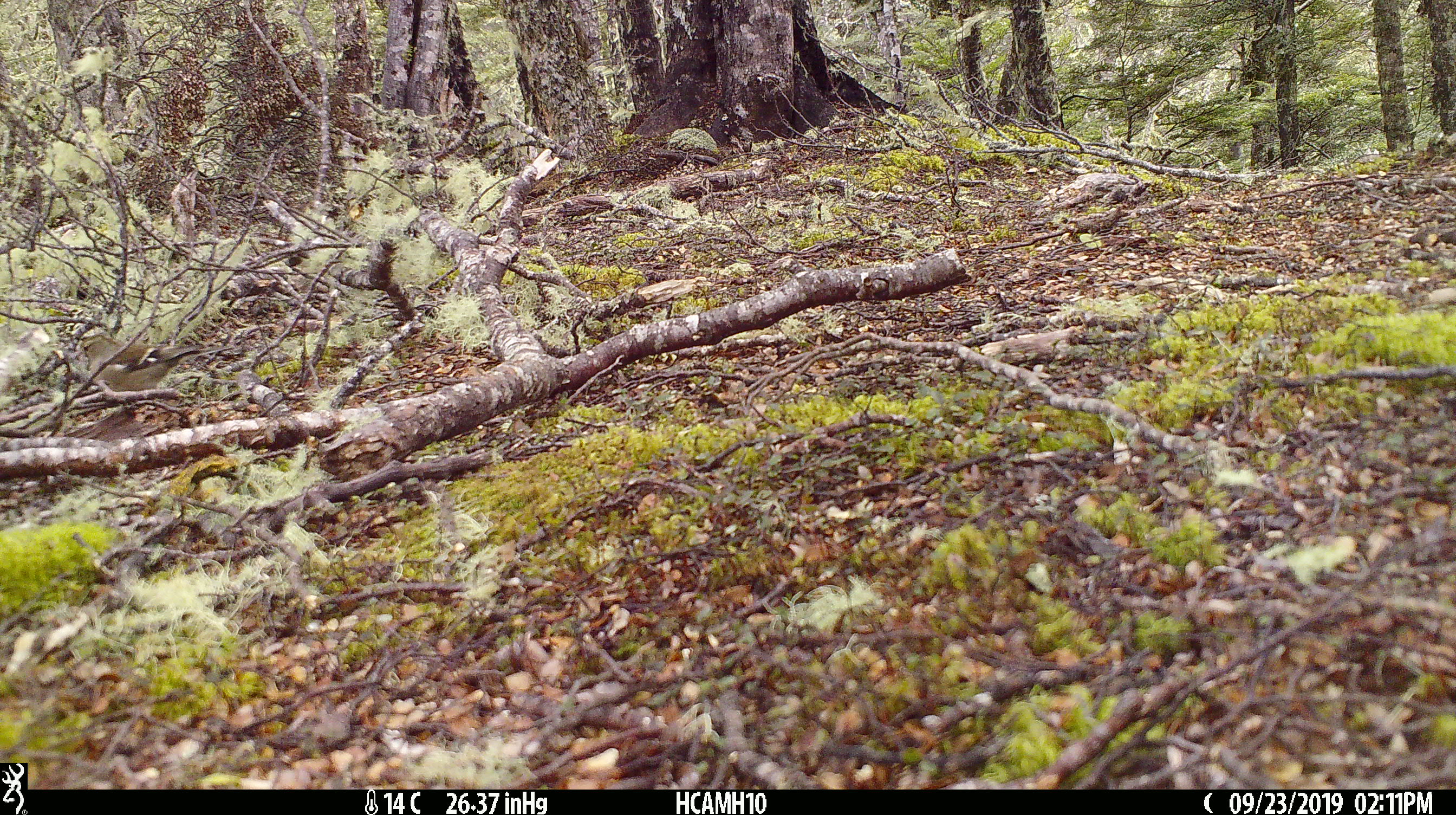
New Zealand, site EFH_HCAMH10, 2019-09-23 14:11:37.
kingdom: Animalia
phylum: Chordata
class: Aves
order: Passeriformes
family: Fringillidae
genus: Fringilla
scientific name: Fringilla coelebs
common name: common chaffinch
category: chaffinch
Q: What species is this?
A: Chaffinch (common chaffinch) (Fringilla coelebs).